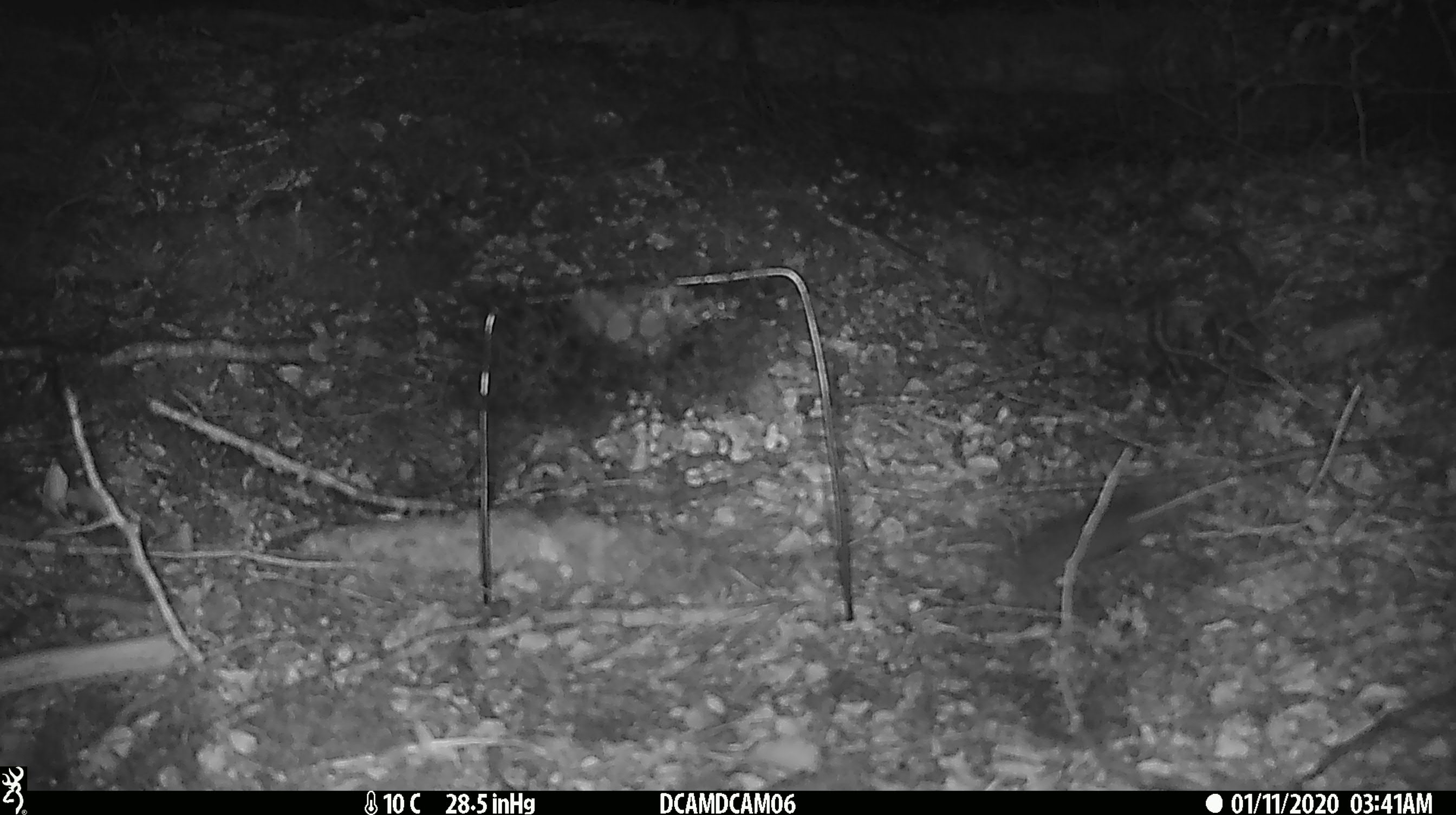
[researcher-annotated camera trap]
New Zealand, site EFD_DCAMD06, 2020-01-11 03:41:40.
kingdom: Animalia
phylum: Chordata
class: Mammalia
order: Rodentia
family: Muridae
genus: Mus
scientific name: Mus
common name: mouse